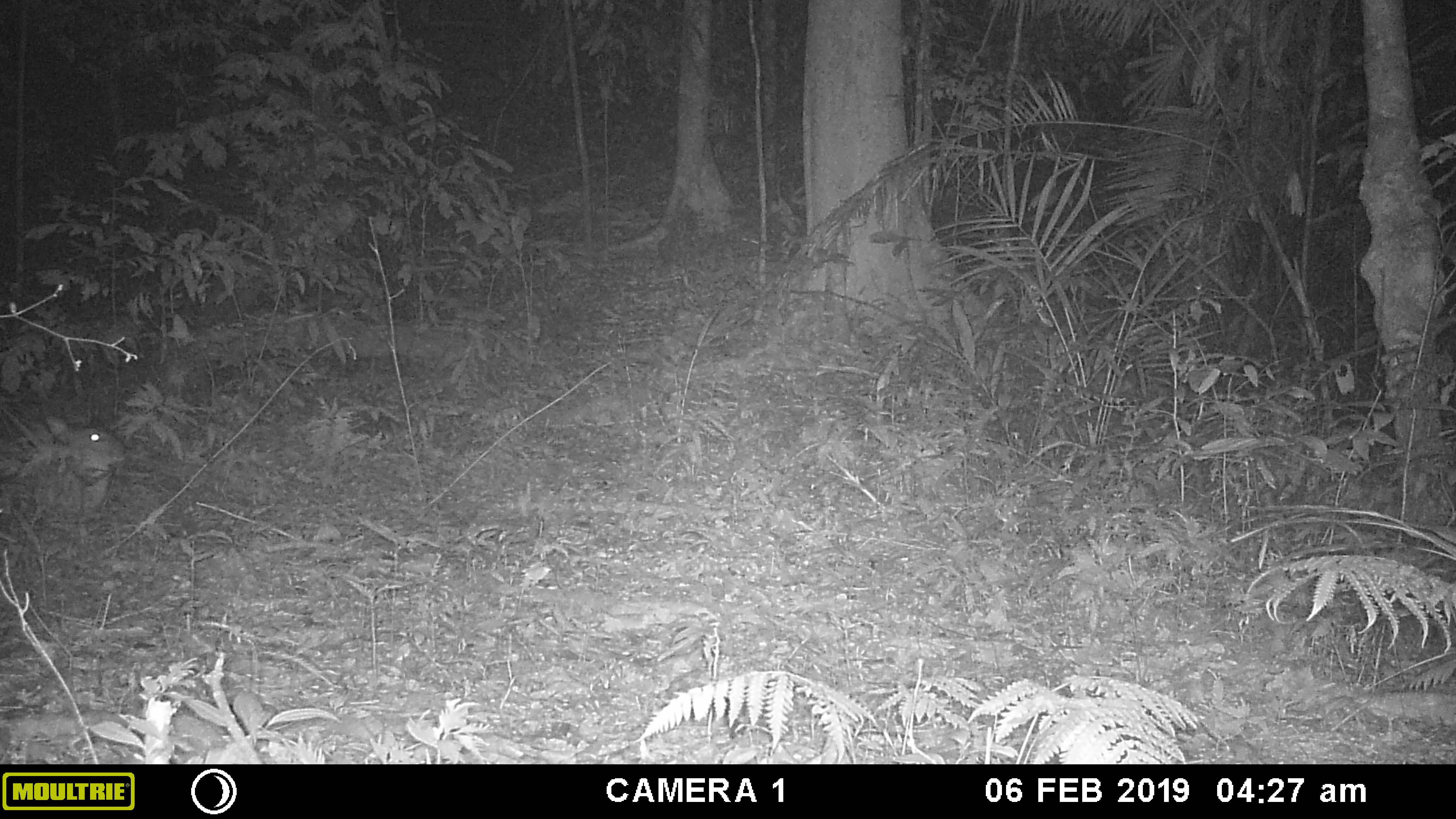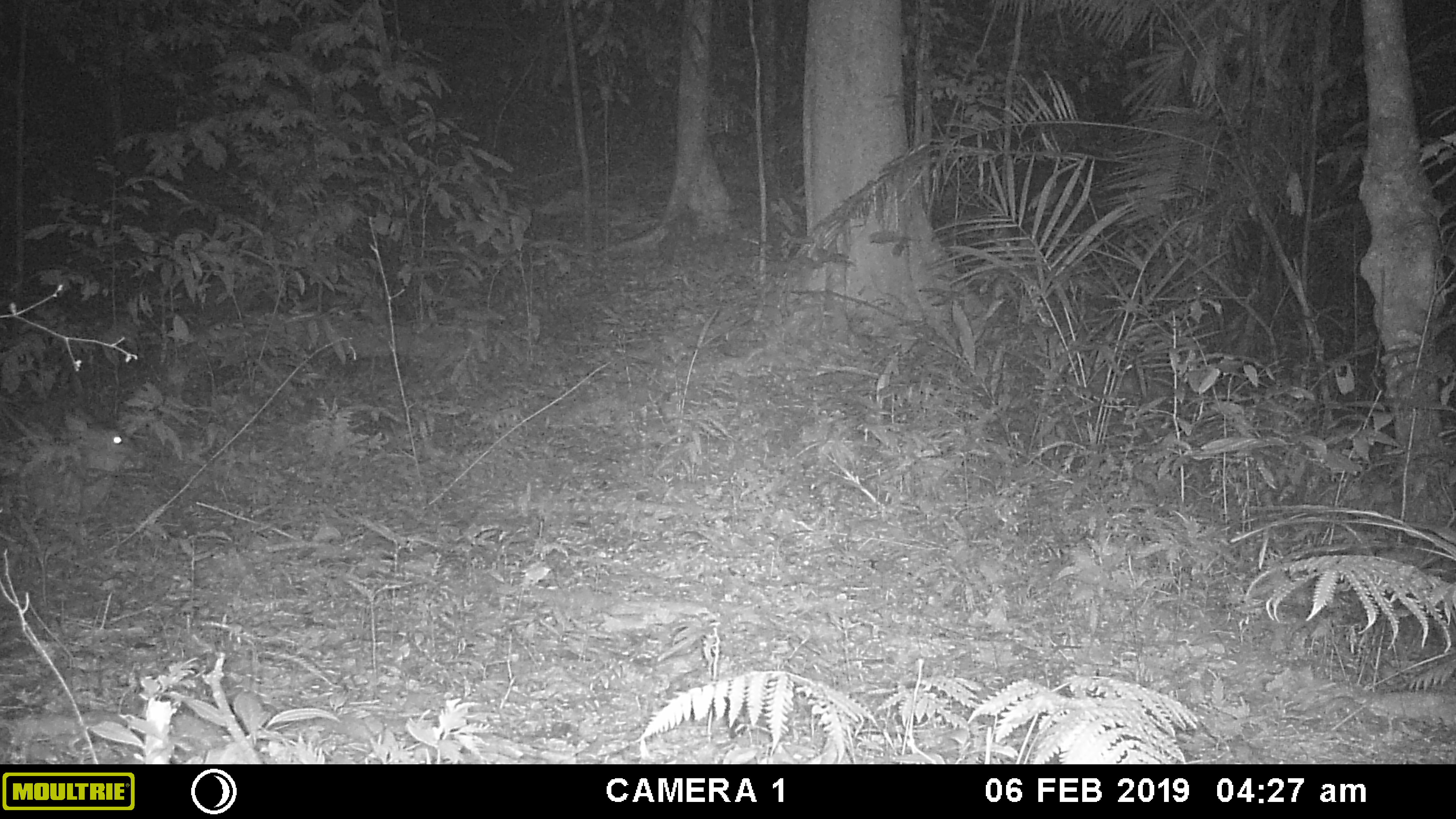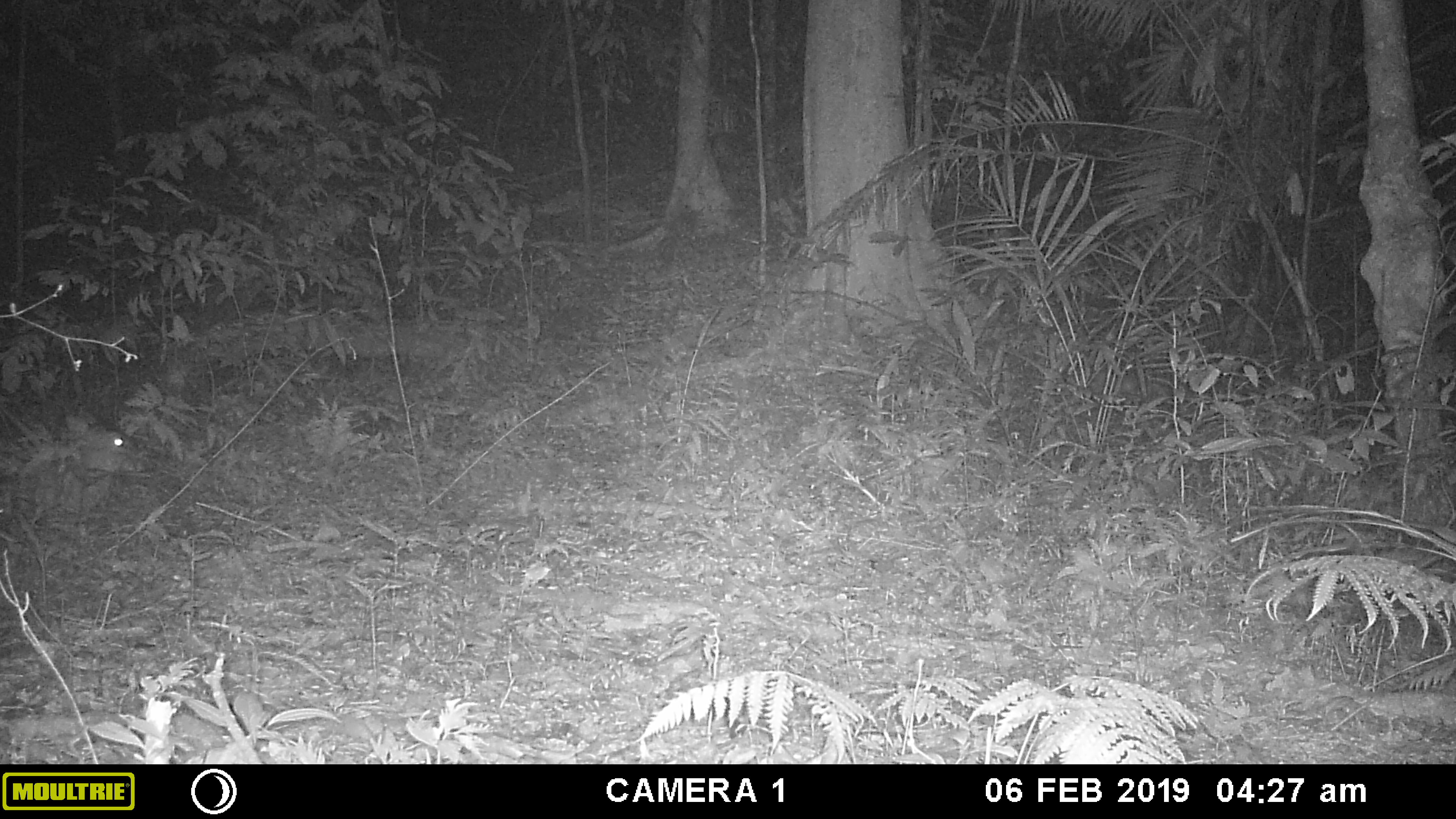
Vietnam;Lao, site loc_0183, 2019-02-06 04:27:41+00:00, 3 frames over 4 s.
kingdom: Animalia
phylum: Chordata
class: Mammalia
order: Artiodactyla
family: Cervidae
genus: Muntiacus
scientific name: Muntiacus vuquangensis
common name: large-antlered muntjac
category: large antlered muntjac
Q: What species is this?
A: Large antlered muntjac (large-antlered muntjac) (Muntiacus vuquangensis).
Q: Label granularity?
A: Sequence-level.